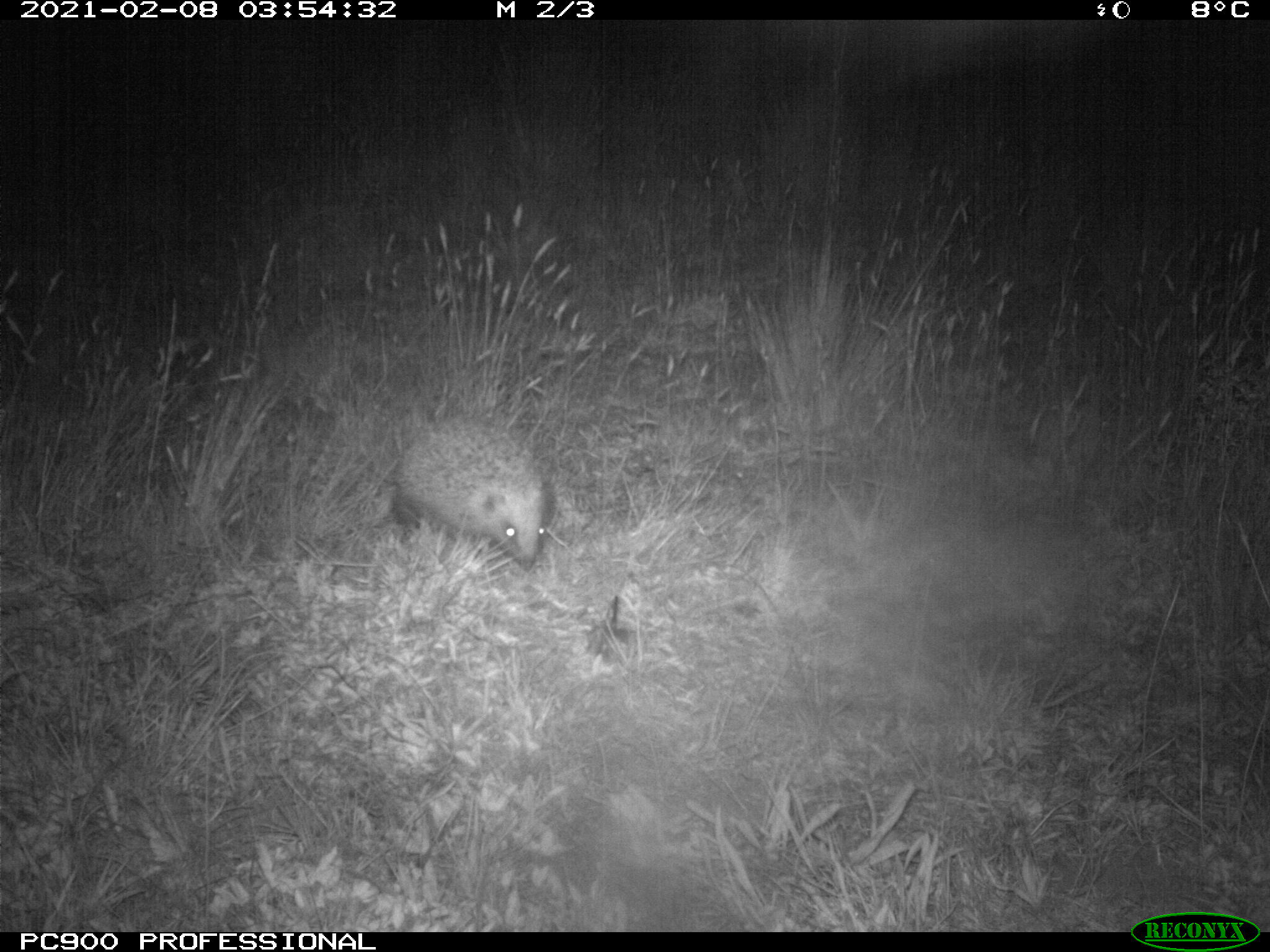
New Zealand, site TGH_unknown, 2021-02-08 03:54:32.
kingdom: Animalia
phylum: Chordata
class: Mammalia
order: Eulipotyphla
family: Erinaceidae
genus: Erinaceus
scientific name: Erinaceus europaeus europaeus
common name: european hedgehog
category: hedgehog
Hedgehog (european hedgehog) (Erinaceus europaeus europaeus).